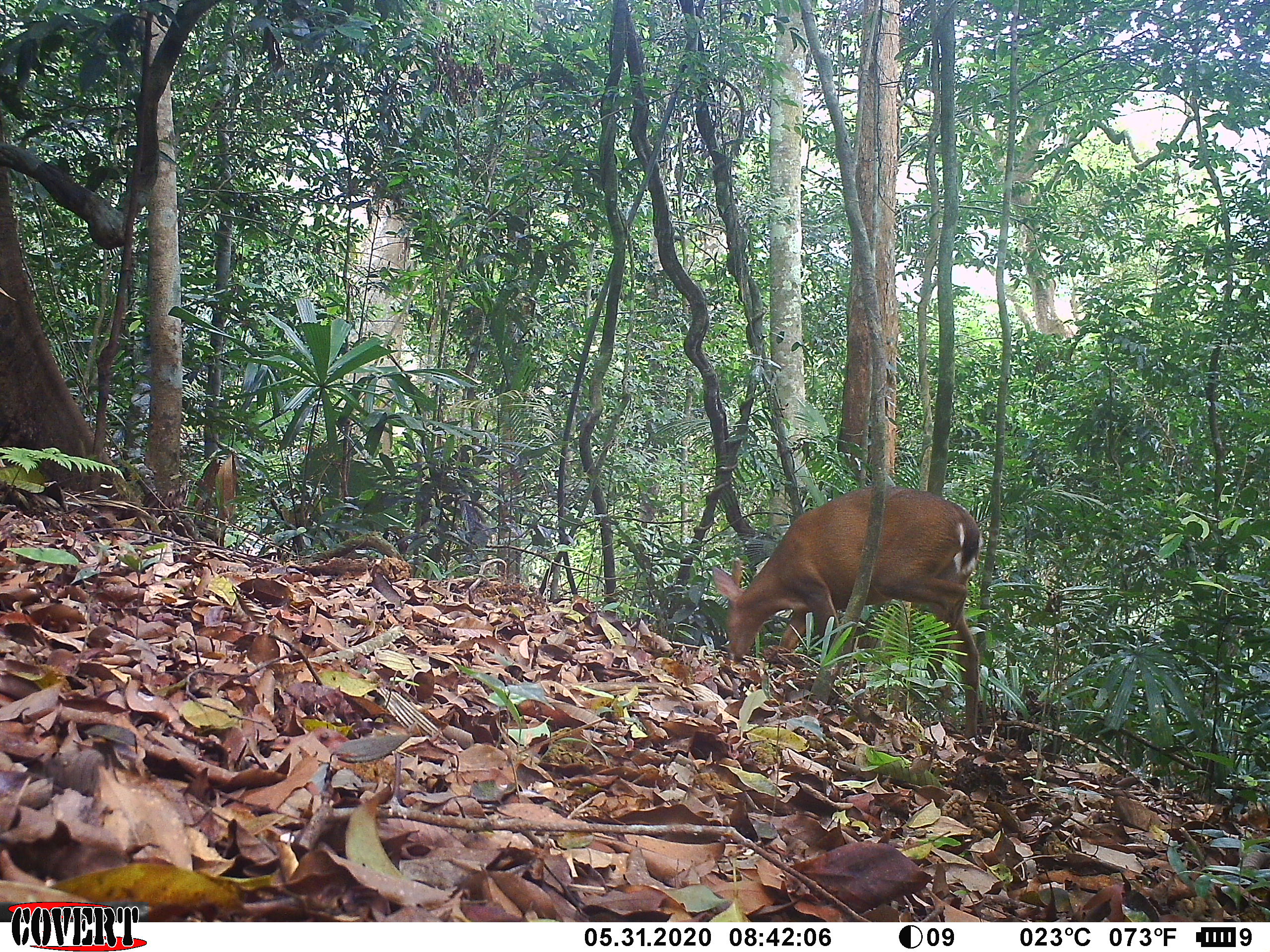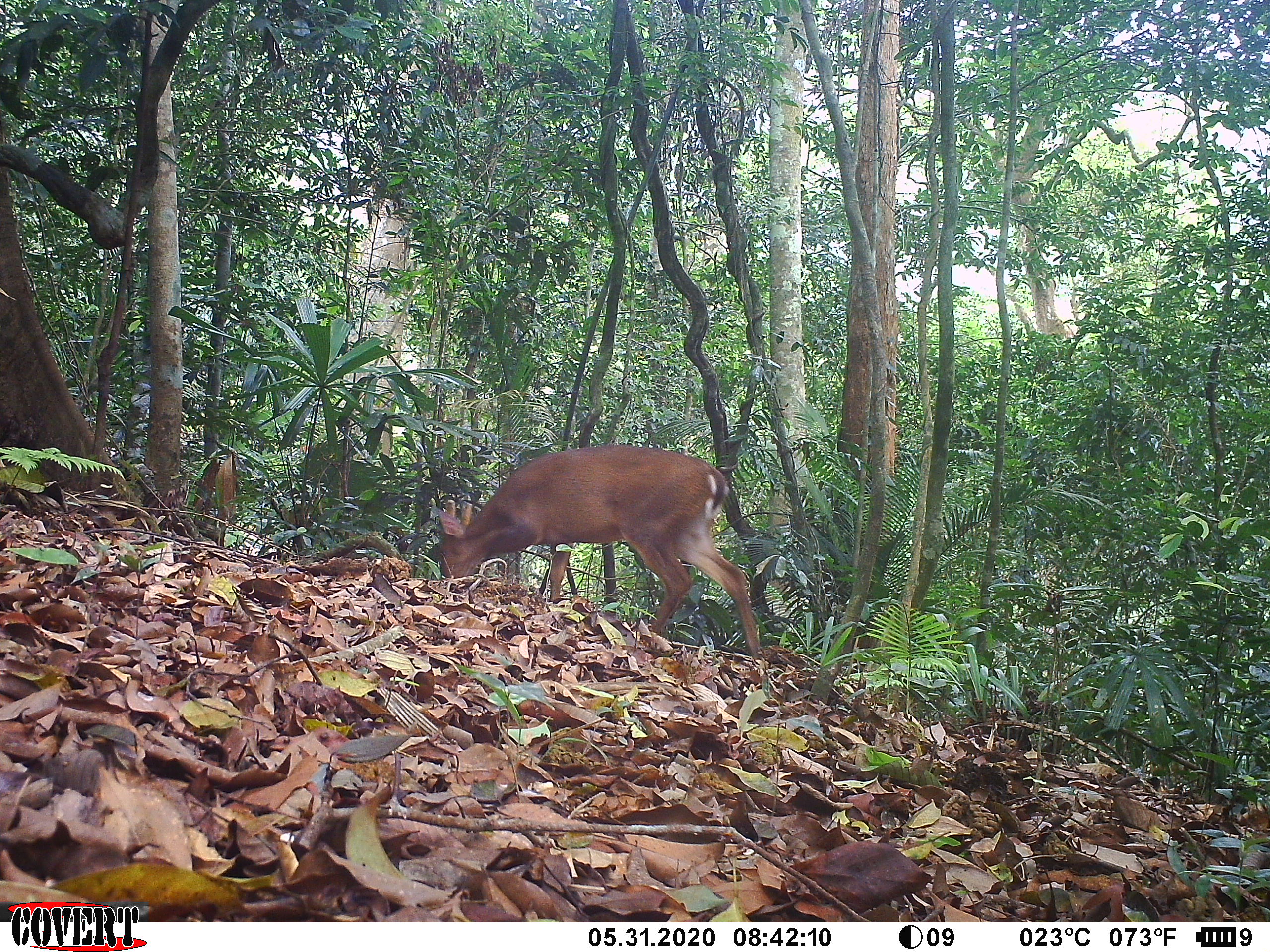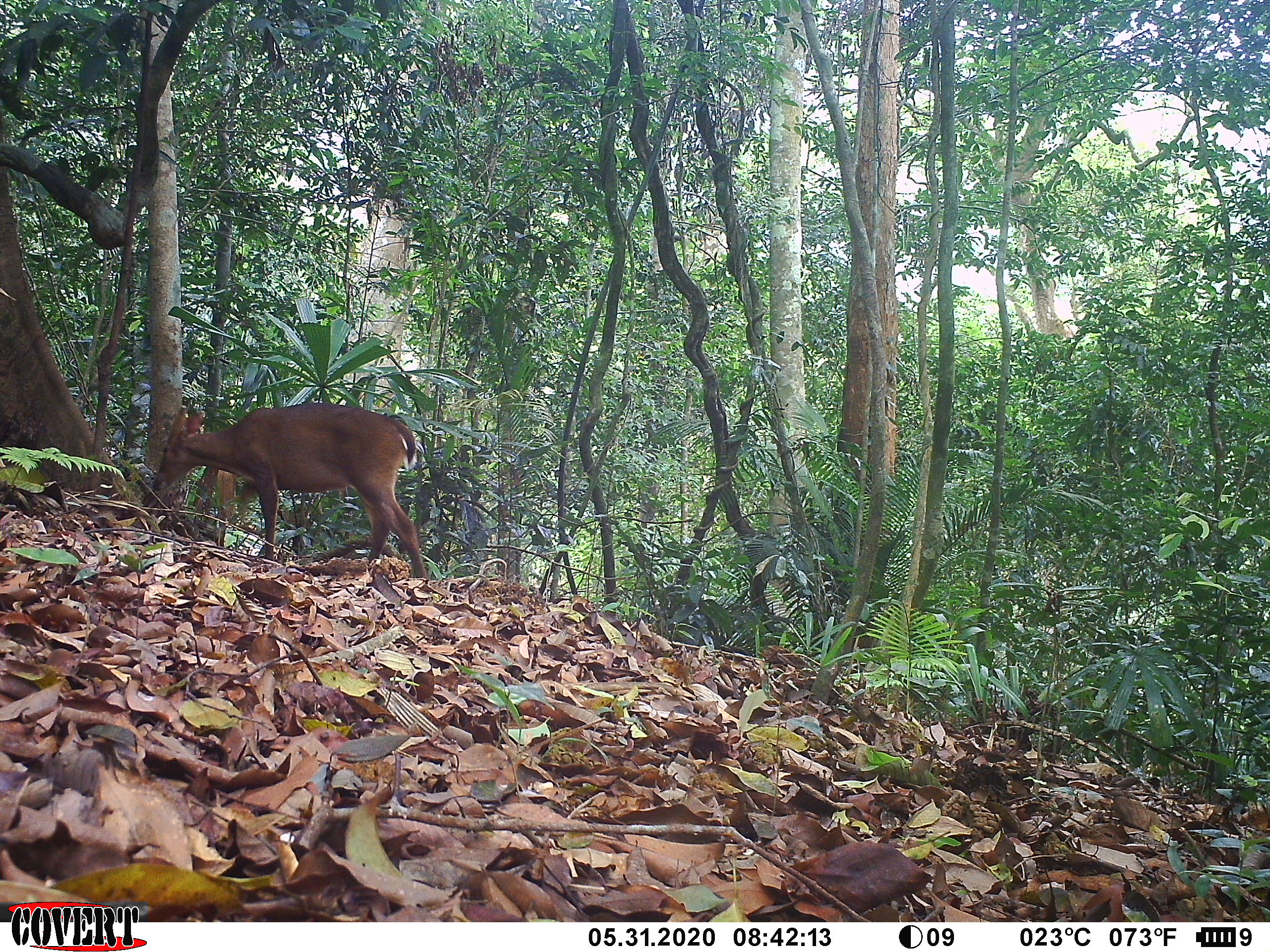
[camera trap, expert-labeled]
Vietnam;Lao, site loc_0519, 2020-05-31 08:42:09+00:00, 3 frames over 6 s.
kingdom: Animalia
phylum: Chordata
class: Mammalia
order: Artiodactyla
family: Cervidae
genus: Muntiacus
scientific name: Muntiacus vuquangensis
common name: large-antlered muntjac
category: large antlered muntjac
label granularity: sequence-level